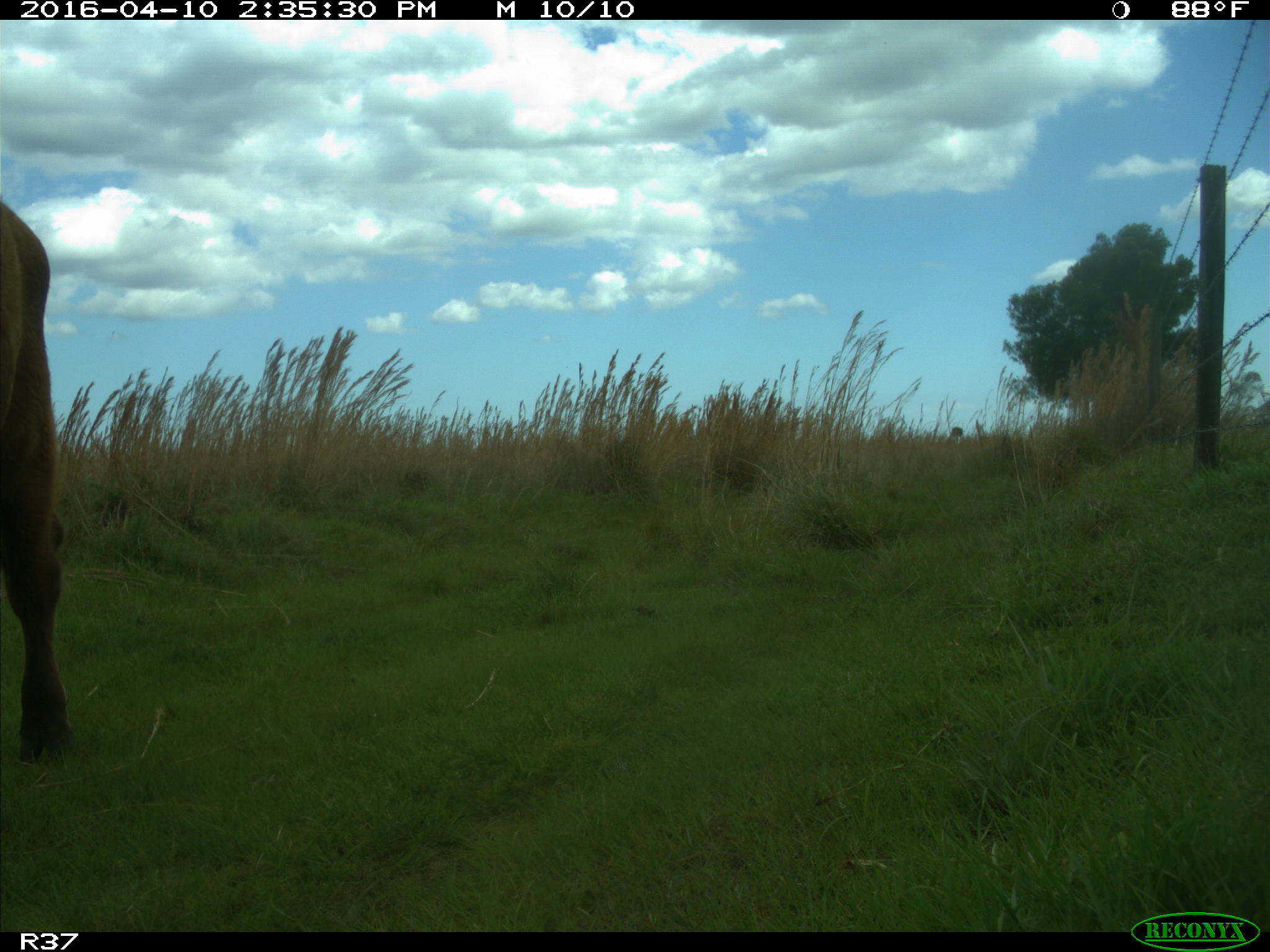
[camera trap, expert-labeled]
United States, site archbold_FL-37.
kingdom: Animalia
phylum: Chordata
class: Mammalia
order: Artiodactyla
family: Bovidae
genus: Bos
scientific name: Bos taurus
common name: domestic cow